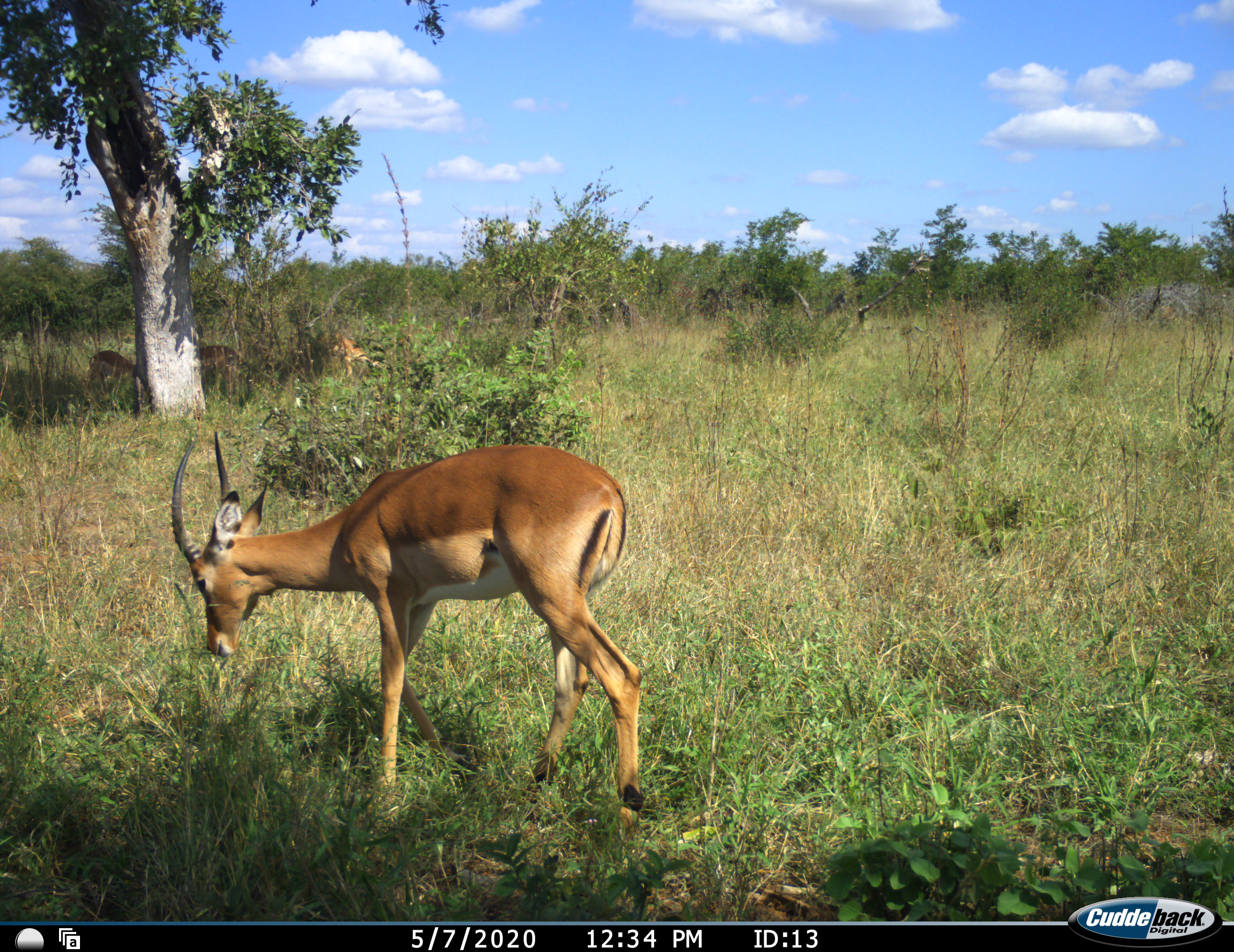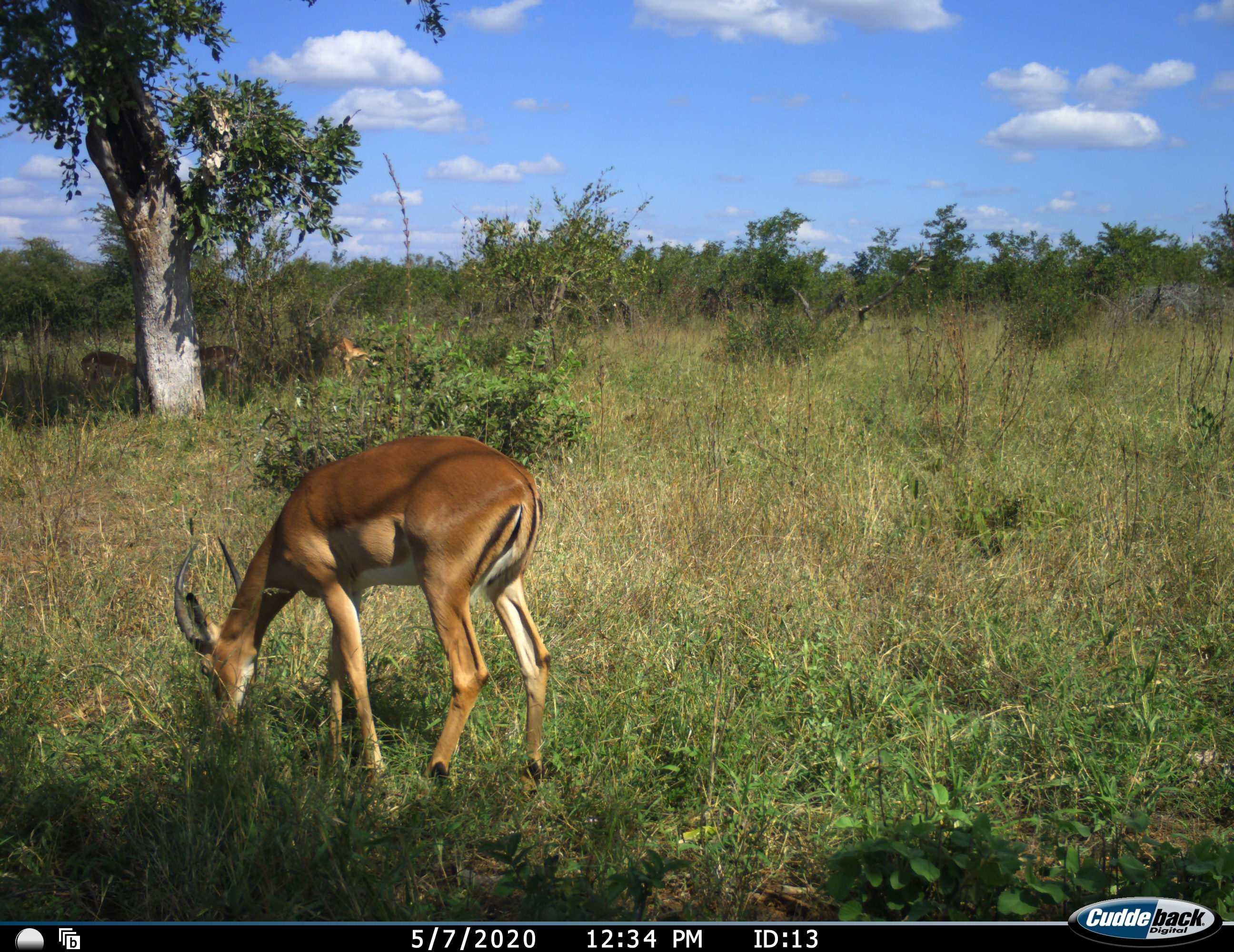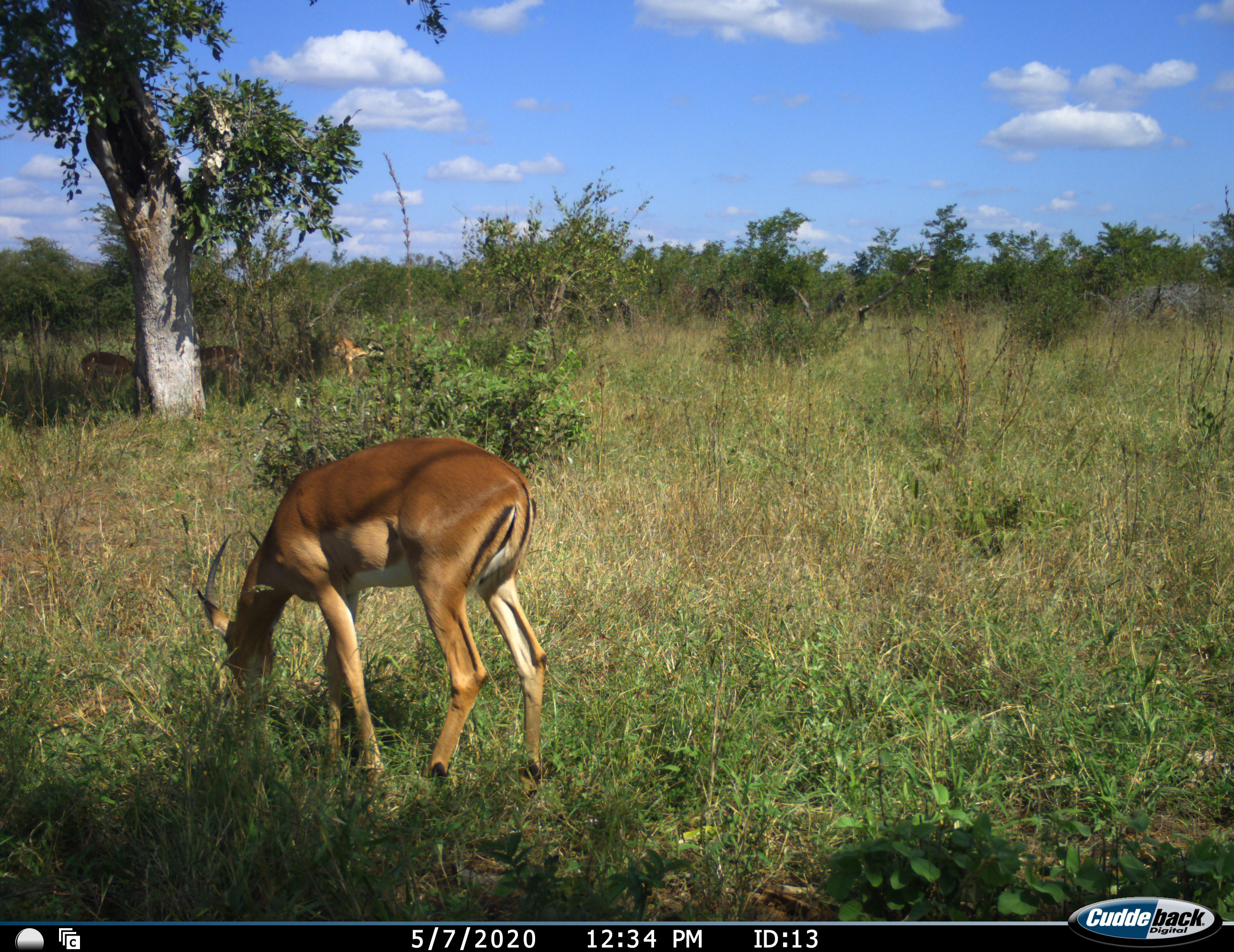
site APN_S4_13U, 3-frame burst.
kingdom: Animalia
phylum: Chordata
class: Mammalia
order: Artiodactyla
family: Bovidae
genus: Aepyceros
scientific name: Aepyceros melampus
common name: impala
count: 4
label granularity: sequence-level